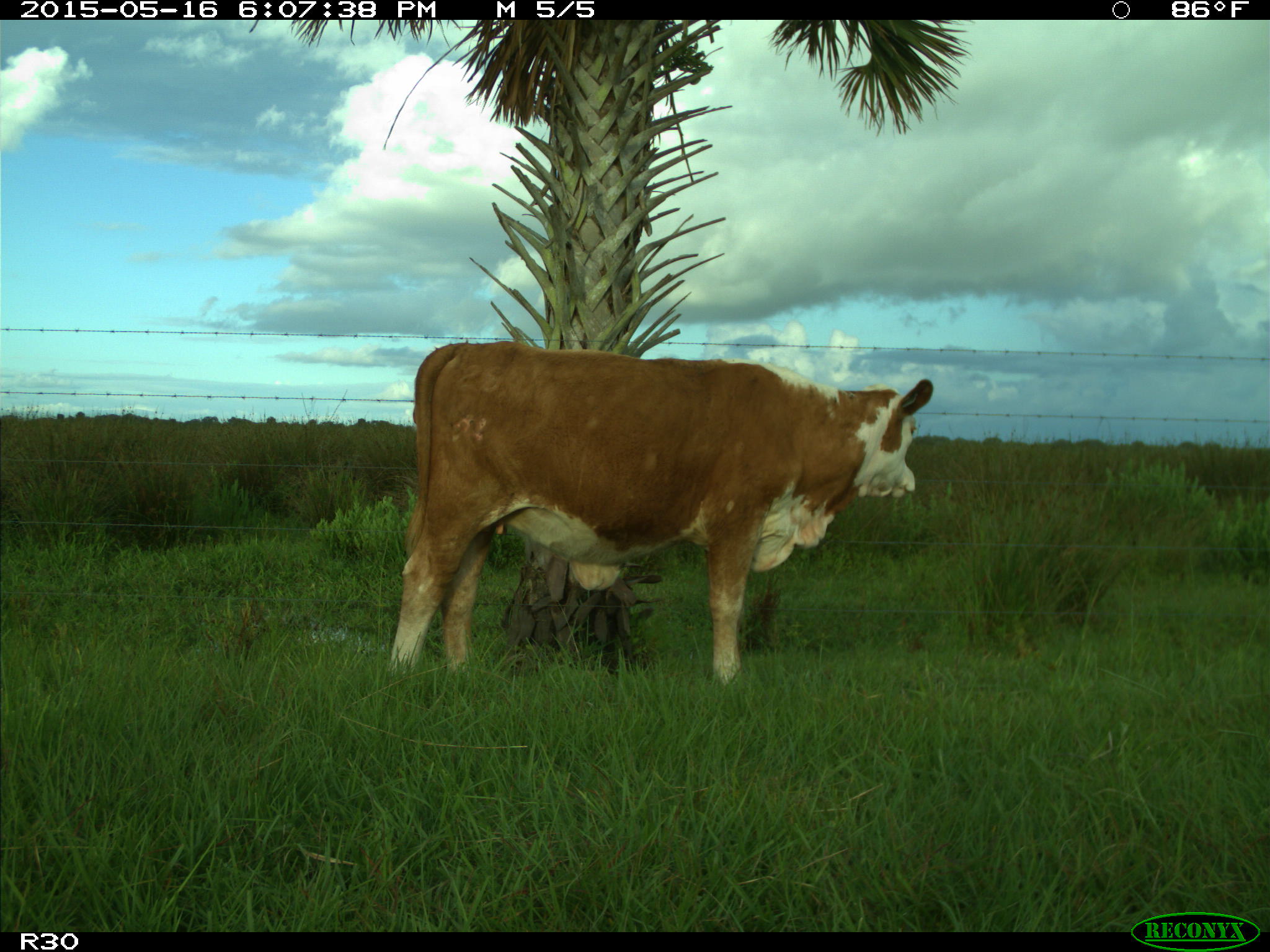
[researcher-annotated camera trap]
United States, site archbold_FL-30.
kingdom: Animalia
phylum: Chordata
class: Mammalia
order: Artiodactyla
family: Bovidae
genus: Bos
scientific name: Bos taurus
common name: domestic cow